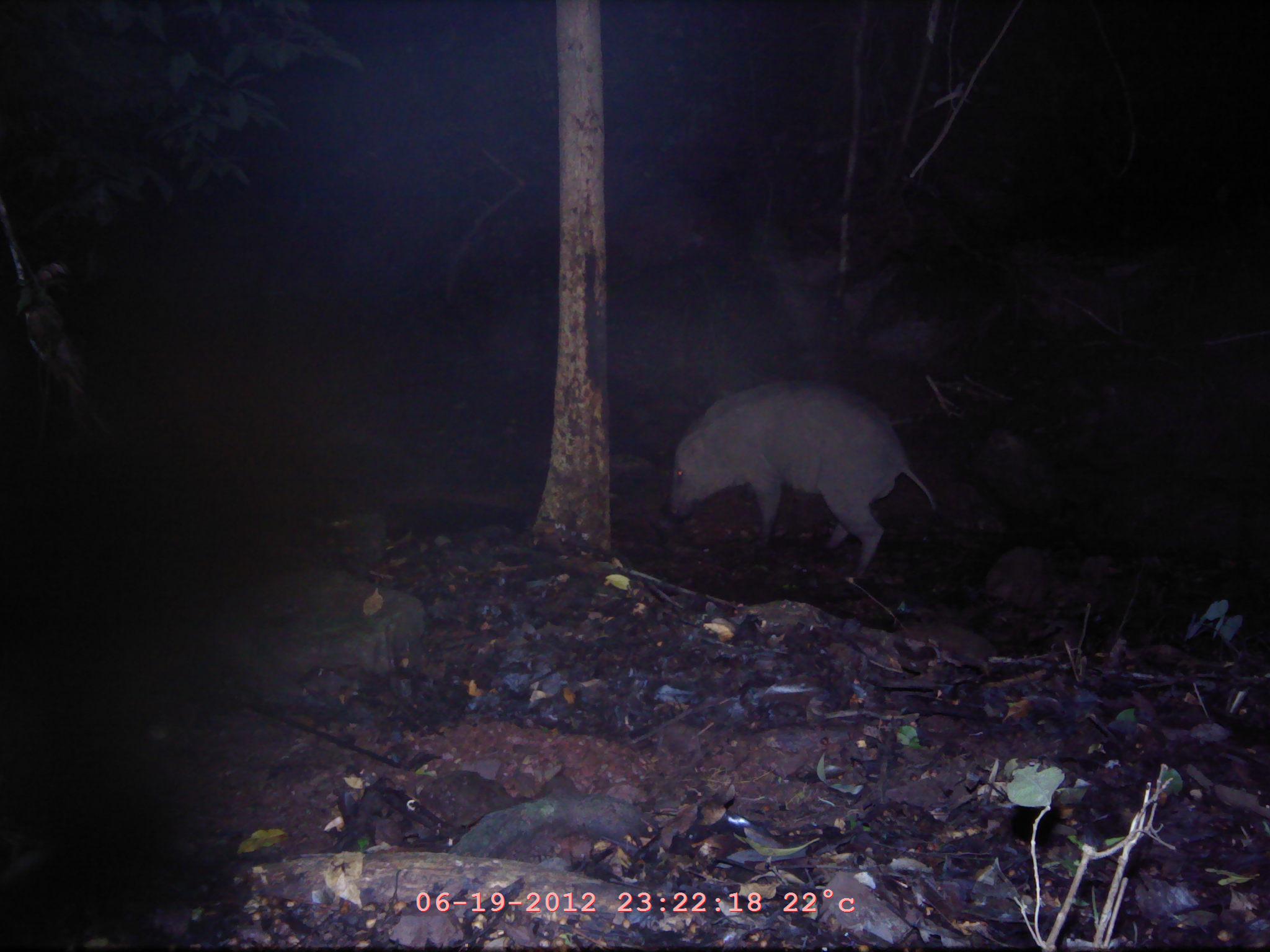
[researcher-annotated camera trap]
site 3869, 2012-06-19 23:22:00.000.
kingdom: Animalia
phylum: Chordata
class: Mammalia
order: Artiodactyla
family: Suidae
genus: Sus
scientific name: Sus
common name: pigs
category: sus sp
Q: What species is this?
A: Sus sp (pigs) (Sus).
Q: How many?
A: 1.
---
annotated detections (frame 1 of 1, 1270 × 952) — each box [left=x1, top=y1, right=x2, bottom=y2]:
sus sp: [left=665, top=375, right=935, bottom=573]; [left=853, top=241, right=1028, bottom=418]